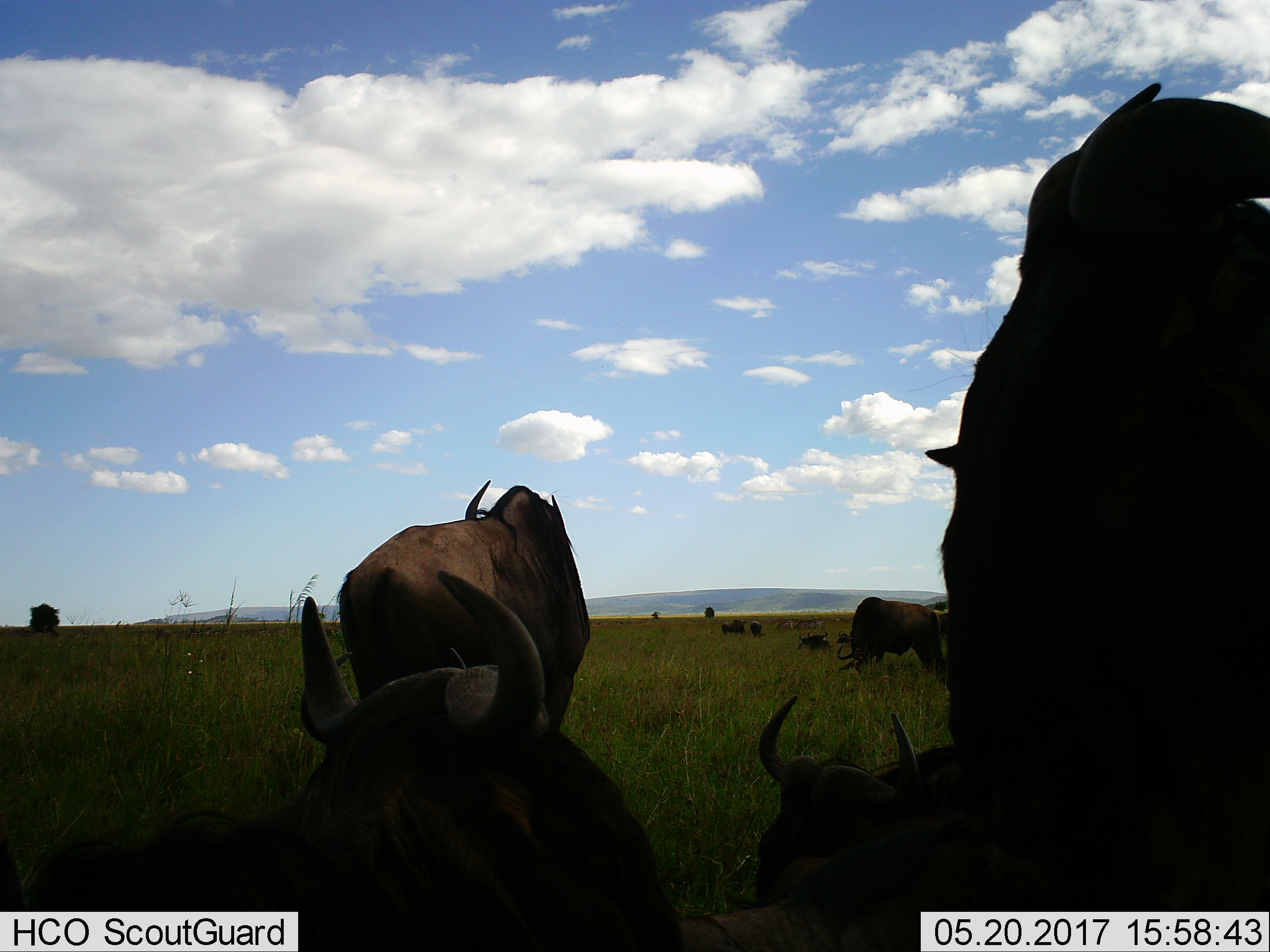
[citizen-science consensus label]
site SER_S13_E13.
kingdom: Animalia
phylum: Chordata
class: Mammalia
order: Artiodactyla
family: Bovidae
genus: Syncerus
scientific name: Syncerus caffer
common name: african buffalo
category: buffalo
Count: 11-50.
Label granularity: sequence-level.